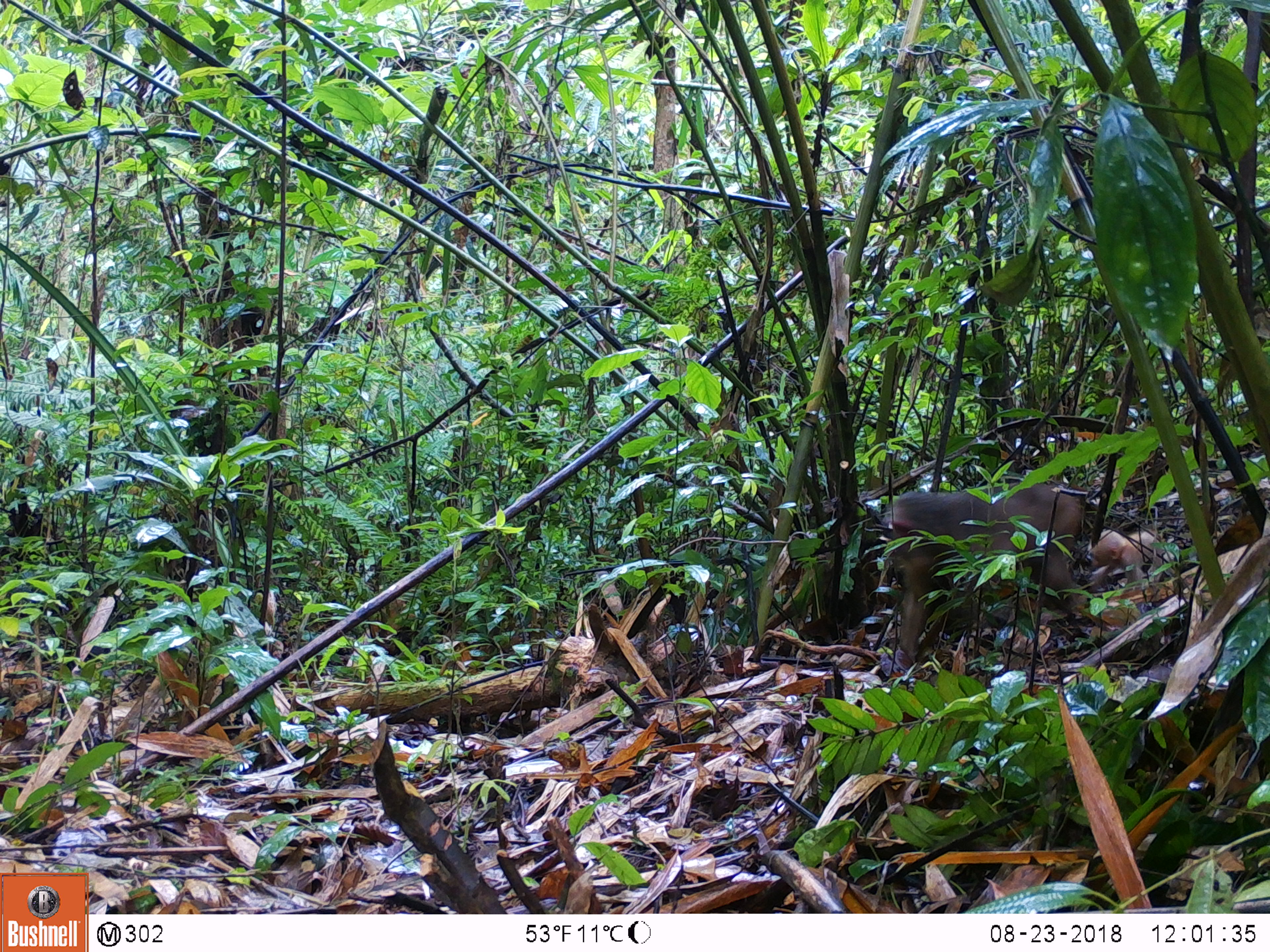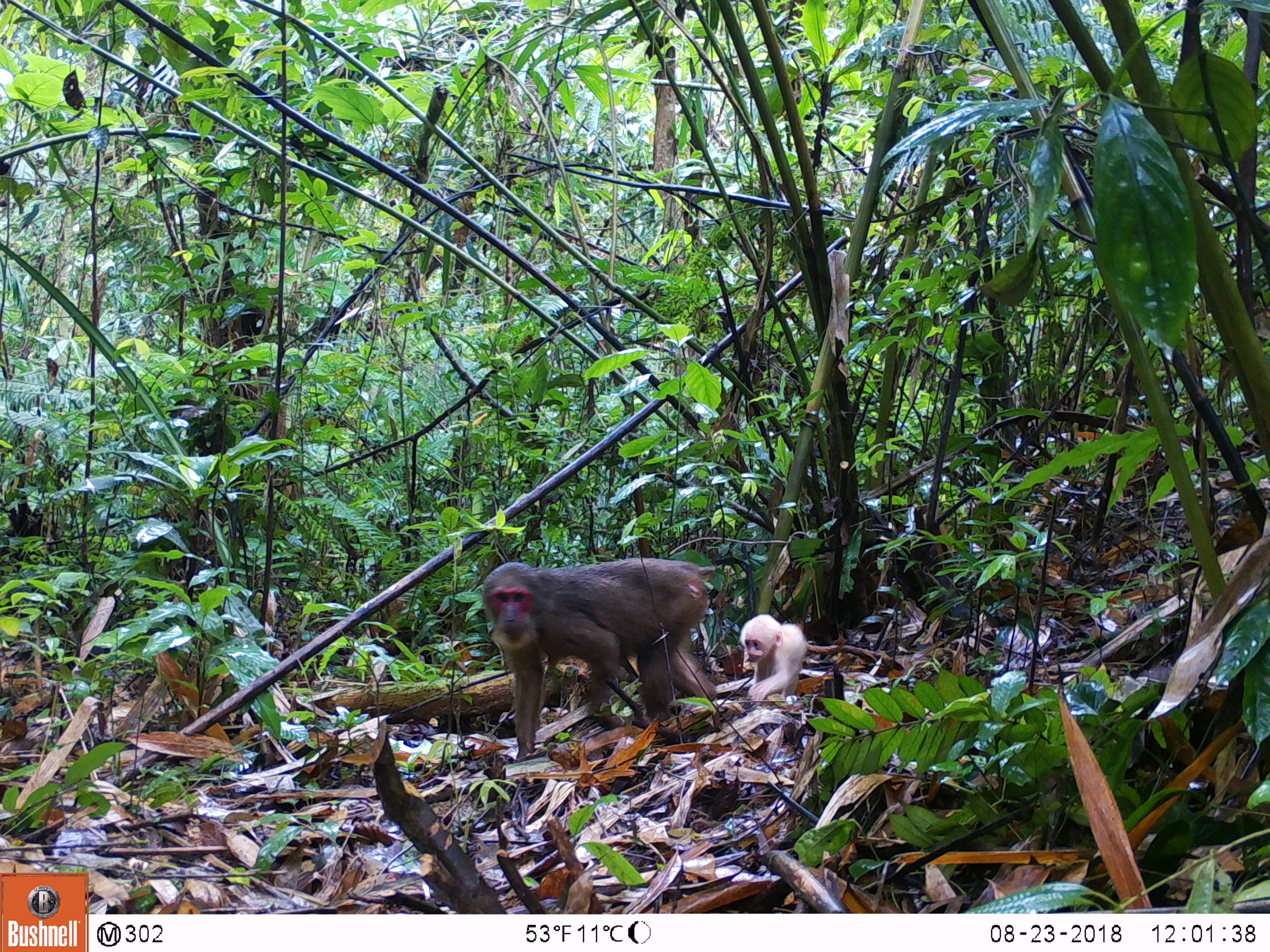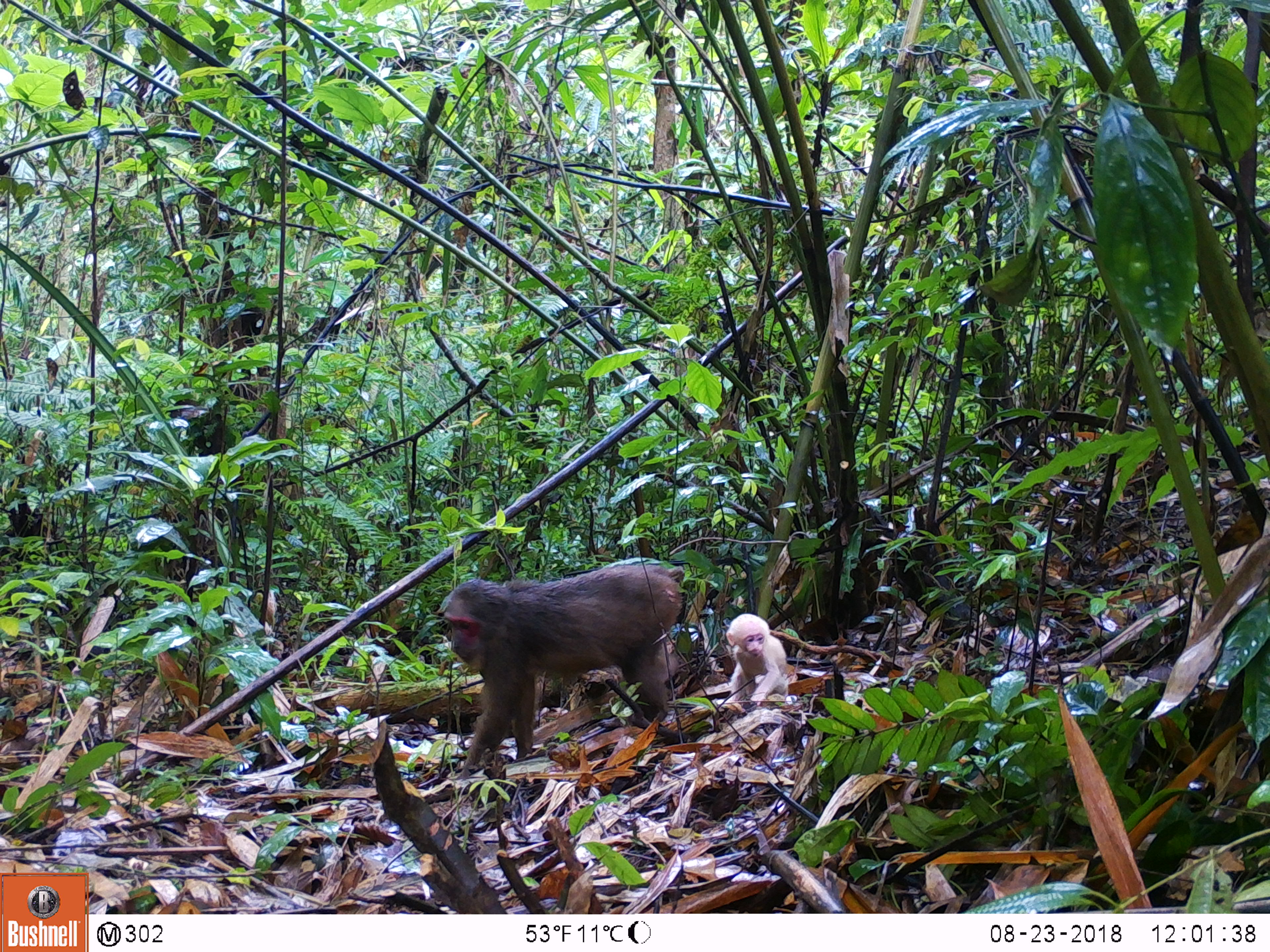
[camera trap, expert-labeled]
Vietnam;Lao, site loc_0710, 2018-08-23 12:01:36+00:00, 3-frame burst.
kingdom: Animalia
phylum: Chordata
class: Mammalia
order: Primates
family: Cercopithecidae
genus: Macaca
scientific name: Macaca arctoides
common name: stump-tailed macaque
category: stump tailed macaque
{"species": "stump tailed macaque (stump-tailed macaque) (Macaca arctoides)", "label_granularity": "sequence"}